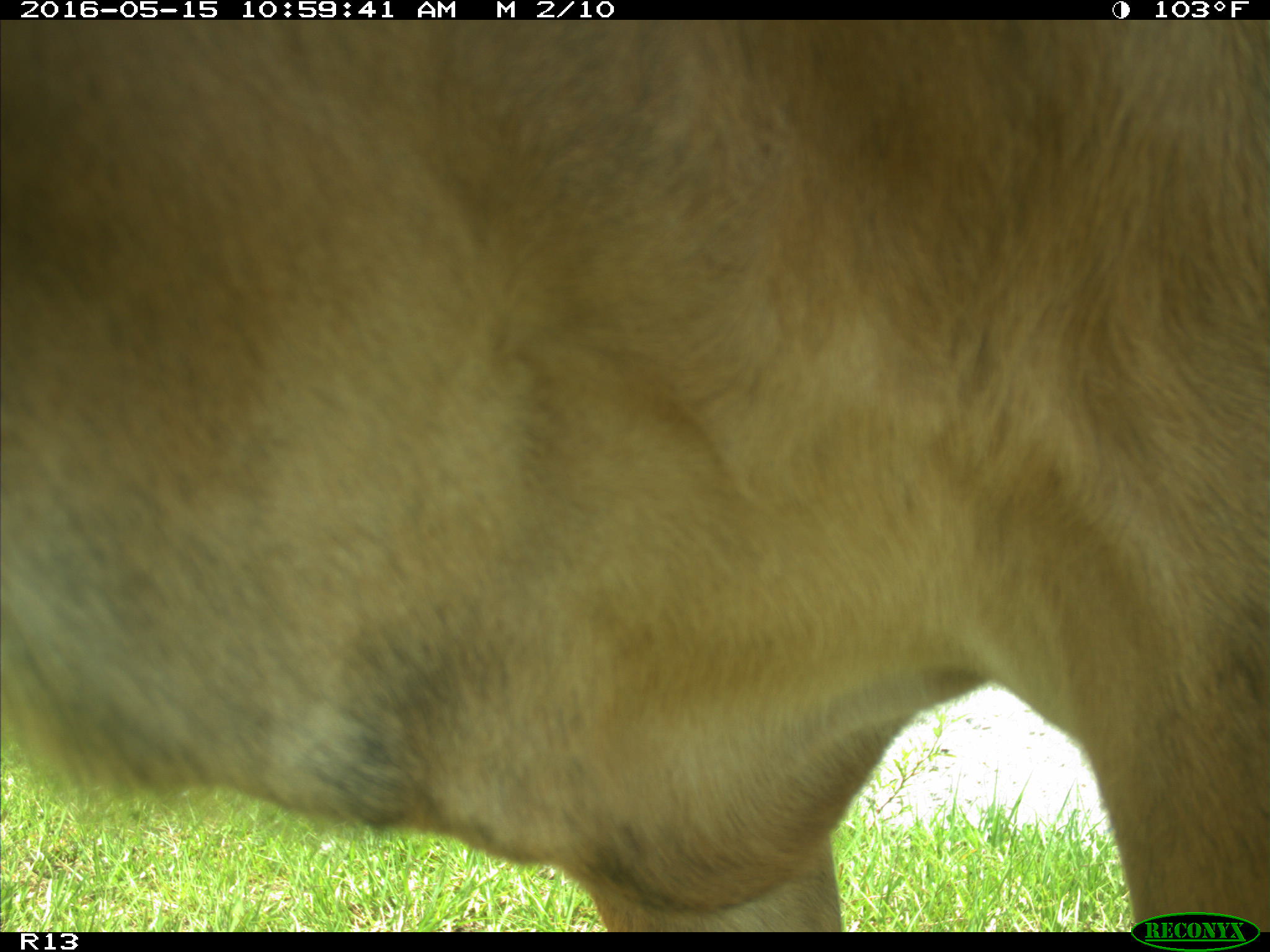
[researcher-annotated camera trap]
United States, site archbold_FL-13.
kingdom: Animalia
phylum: Chordata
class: Mammalia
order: Artiodactyla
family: Bovidae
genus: Bos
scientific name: Bos taurus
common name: domestic cow